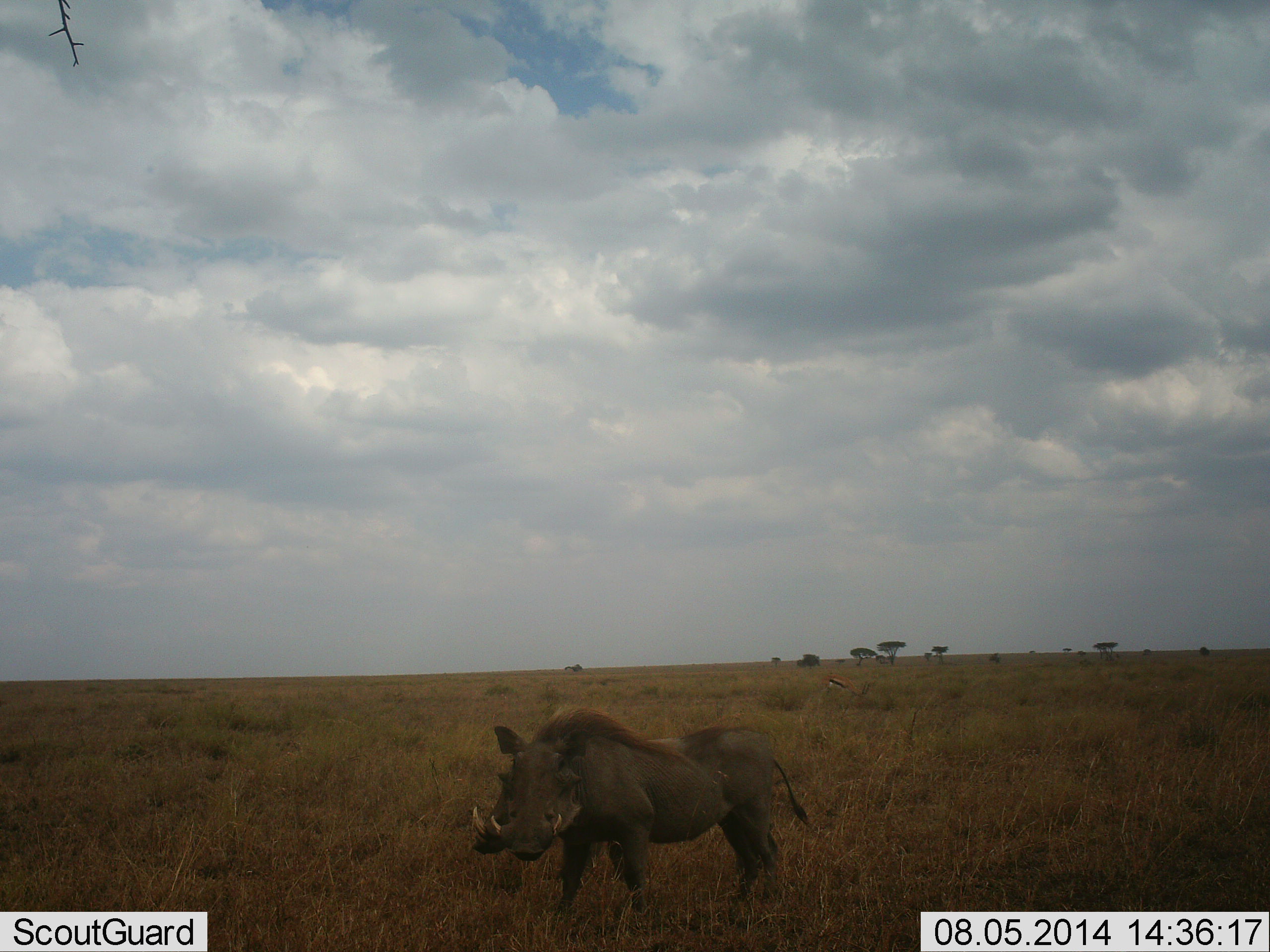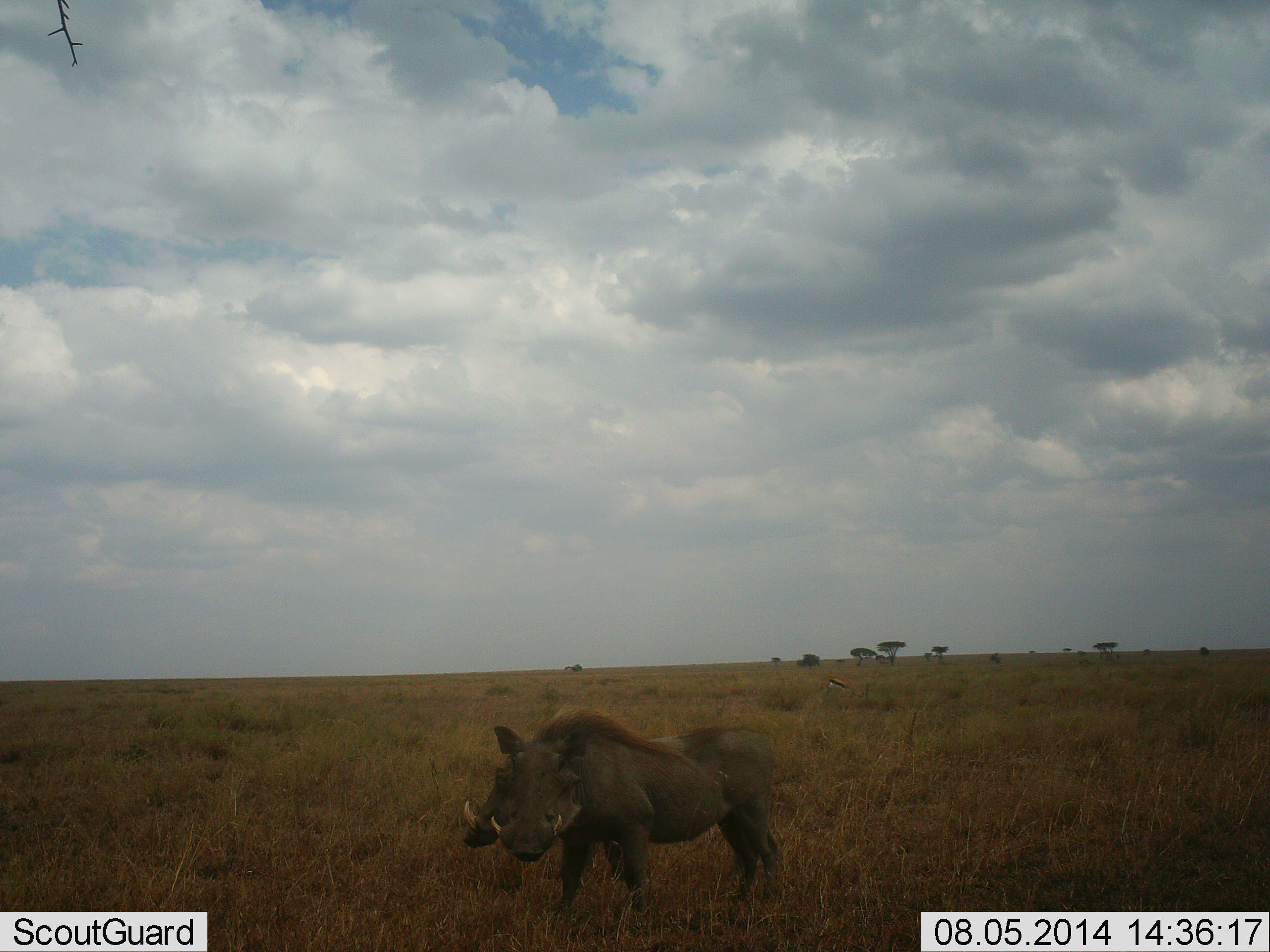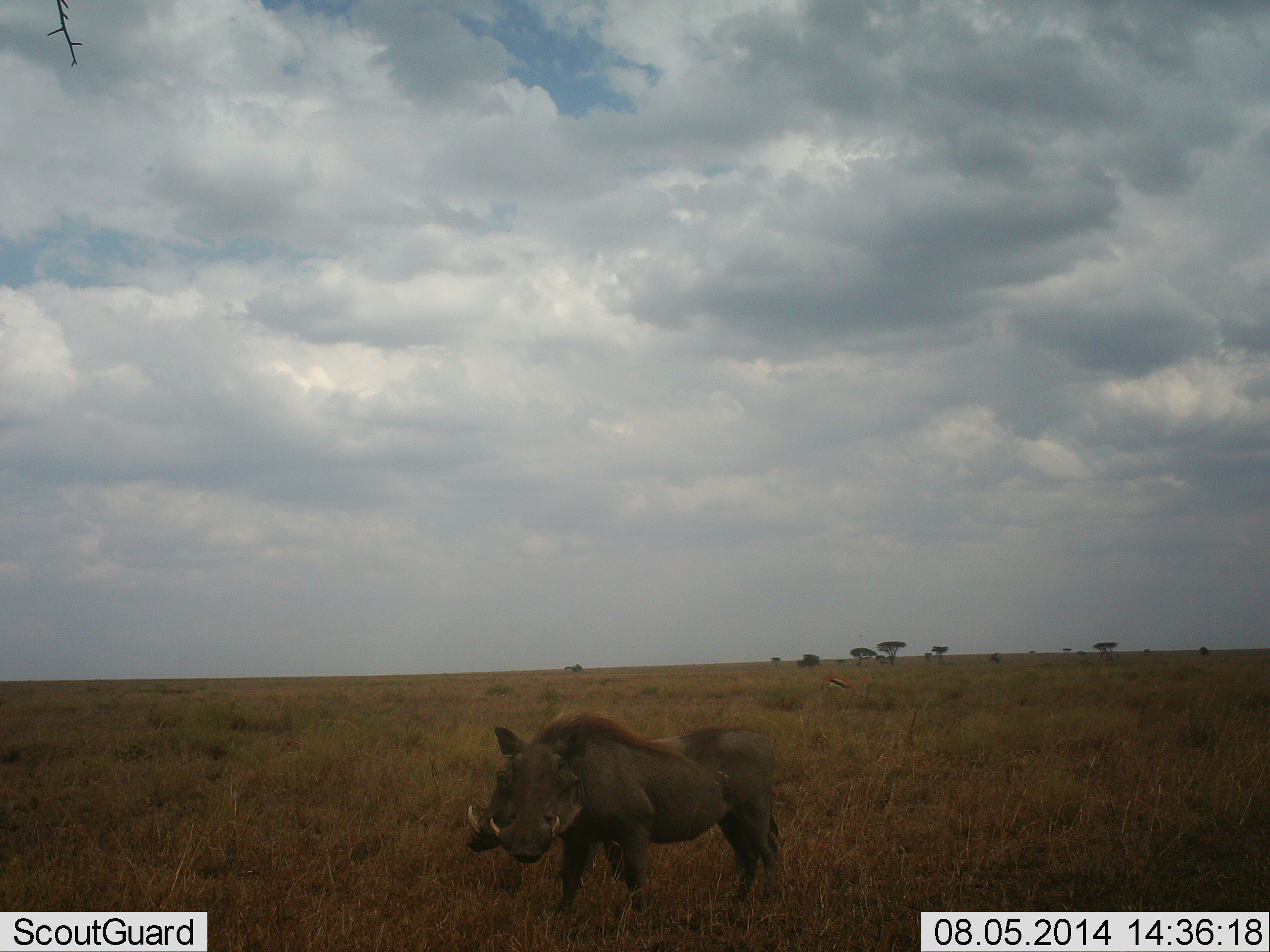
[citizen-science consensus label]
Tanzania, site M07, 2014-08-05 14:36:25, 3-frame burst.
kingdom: Animalia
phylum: Chordata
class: Mammalia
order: Artiodactyla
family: Suidae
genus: Phacochoerus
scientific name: Phacochoerus africanus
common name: warthog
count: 2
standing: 100%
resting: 0%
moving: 7%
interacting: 0%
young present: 0%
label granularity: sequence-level